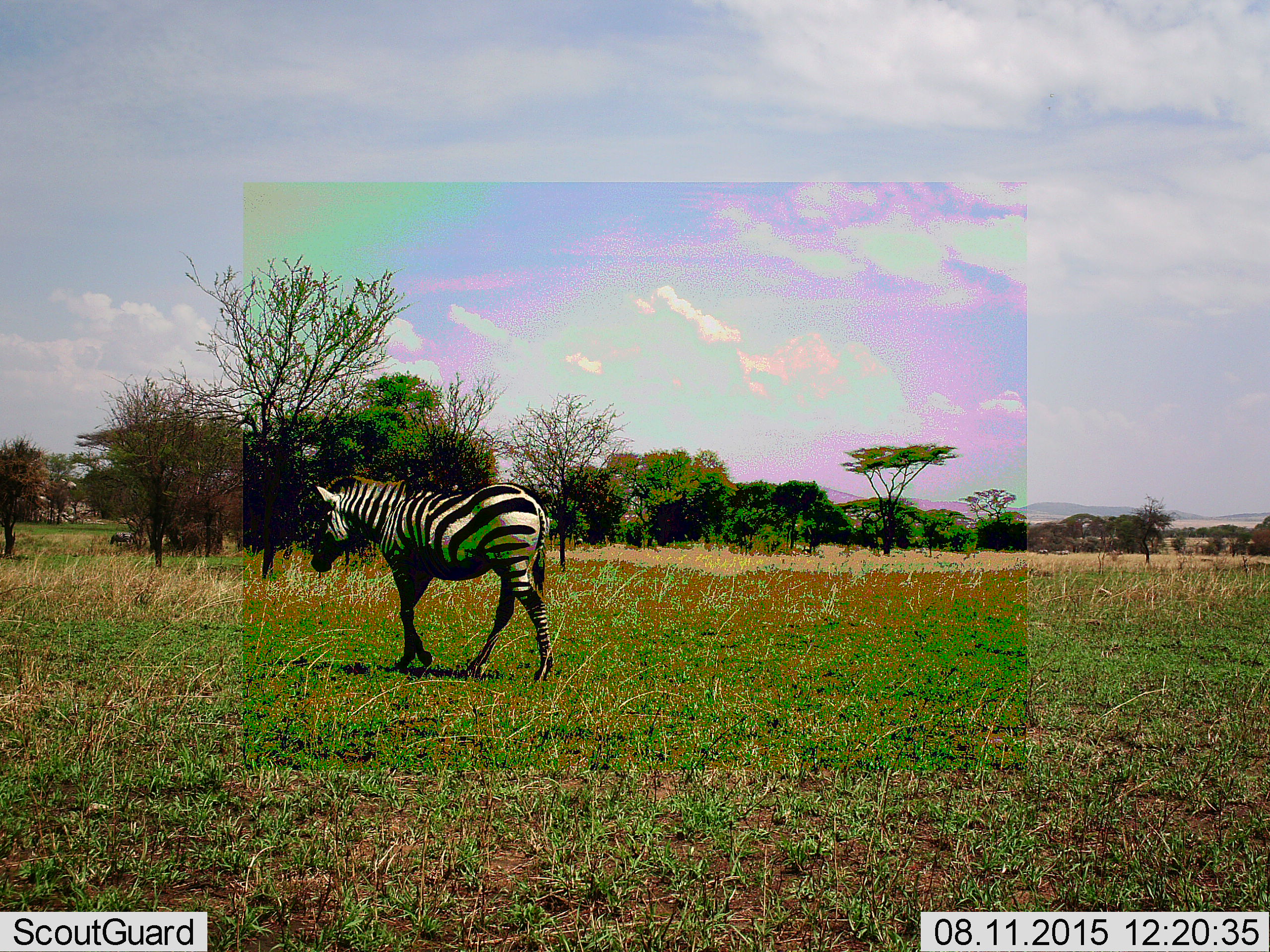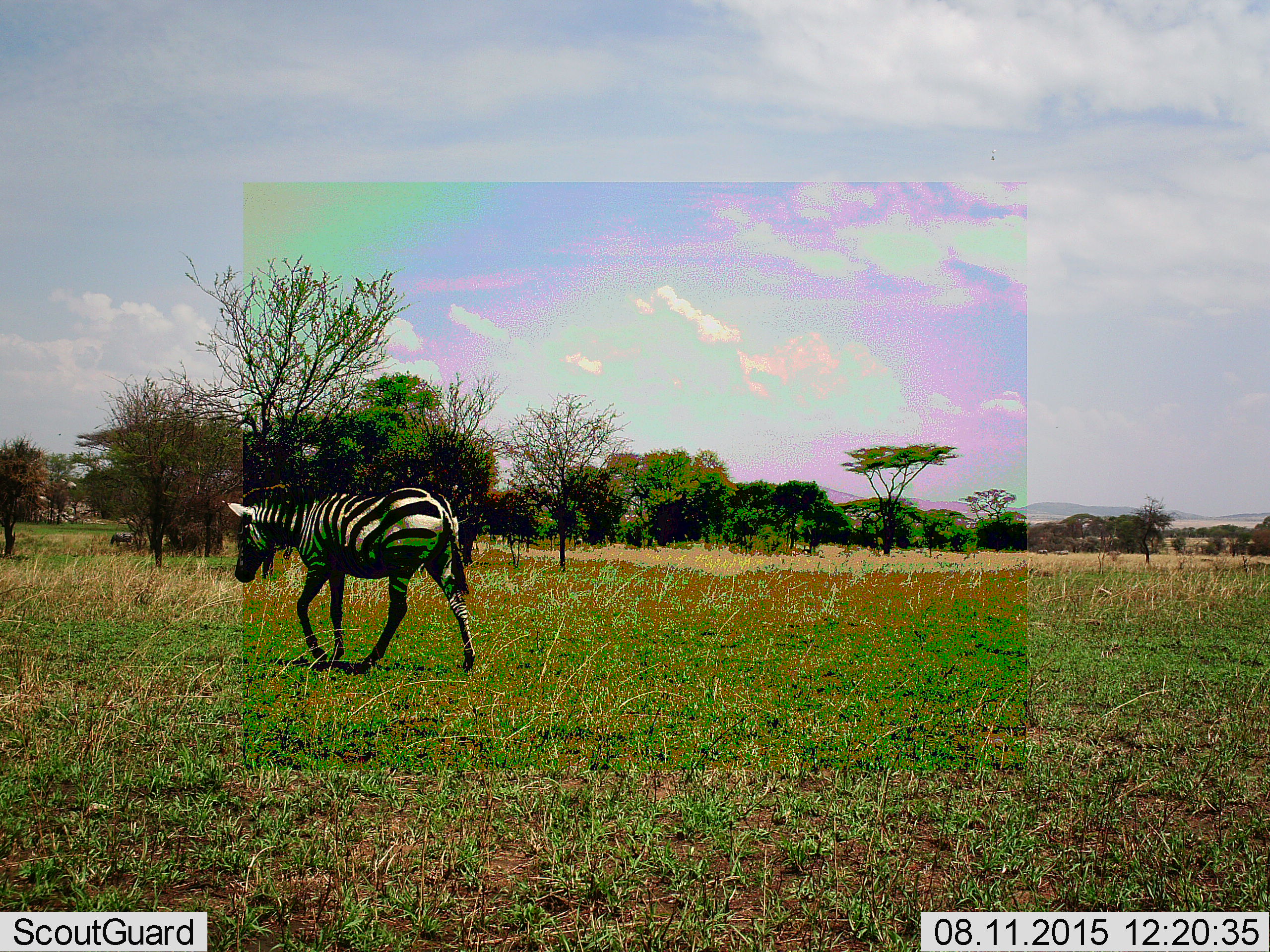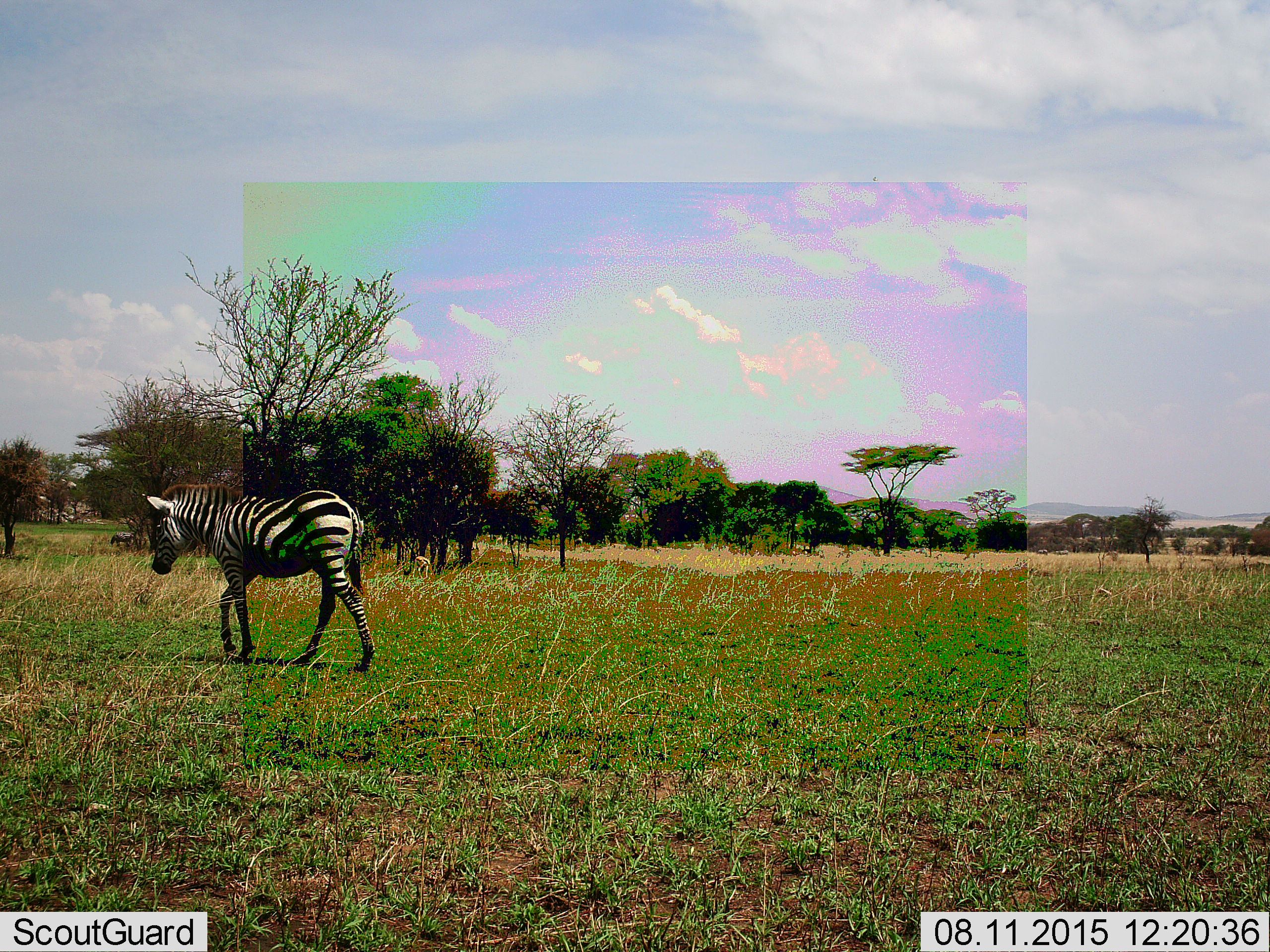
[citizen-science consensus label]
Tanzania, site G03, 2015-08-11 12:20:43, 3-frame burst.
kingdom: Animalia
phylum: Chordata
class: Mammalia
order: Perissodactyla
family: Equidae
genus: Equus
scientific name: Equus quagga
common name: plains zebra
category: zebra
Zebra (plains zebra) (Equus quagga), count 1. Behavior (volunteer vote fractions): standing 20%, resting 0%, moving 85%, interacting 0%. Young present (vote fraction): 0%. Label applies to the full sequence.